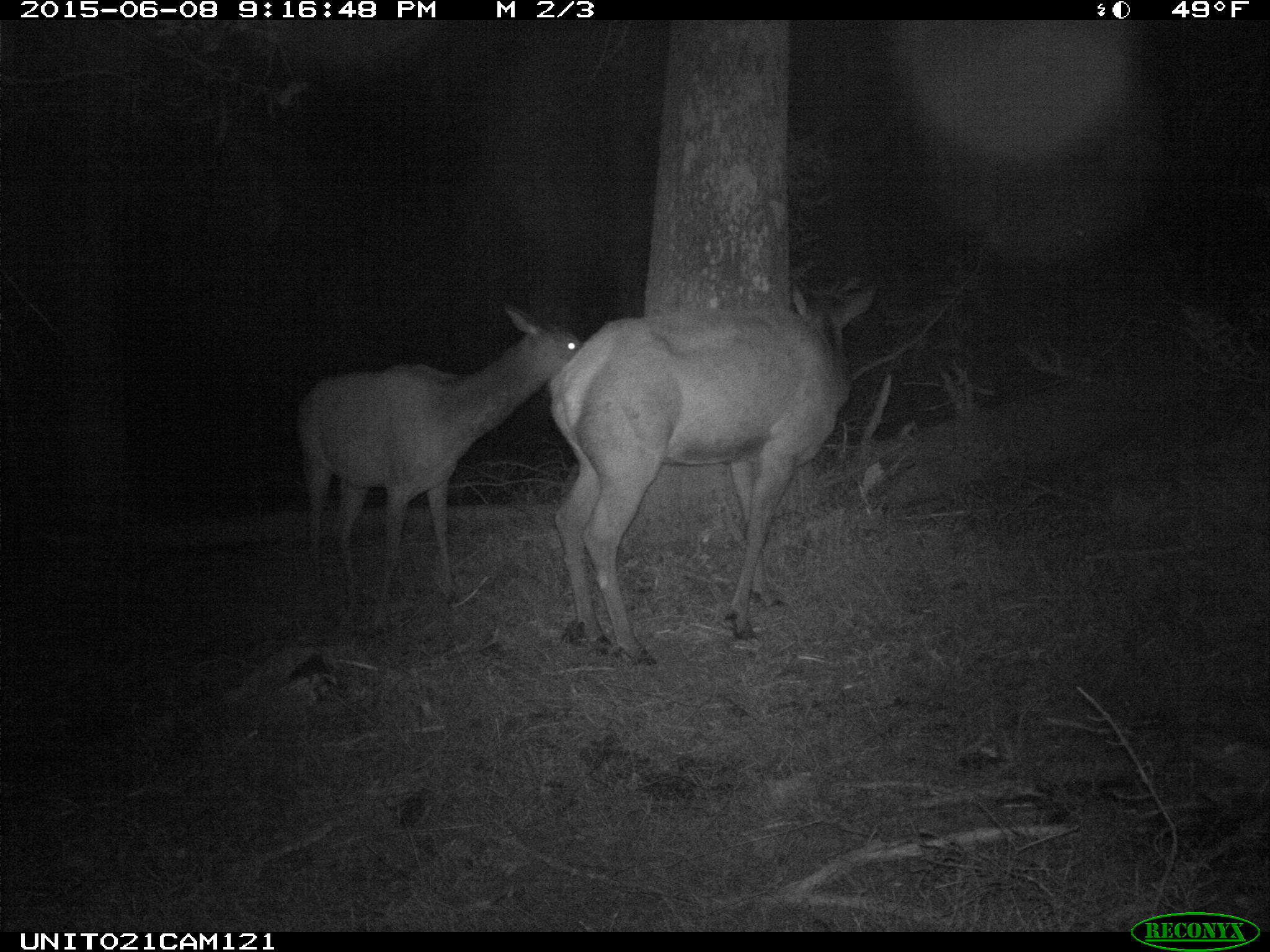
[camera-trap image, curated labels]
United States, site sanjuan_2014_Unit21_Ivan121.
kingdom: Animalia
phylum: Chordata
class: Mammalia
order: Artiodactyla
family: Cervidae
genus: Cervus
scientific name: Cervus elaphus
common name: red deer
Cervus elaphus (red deer).